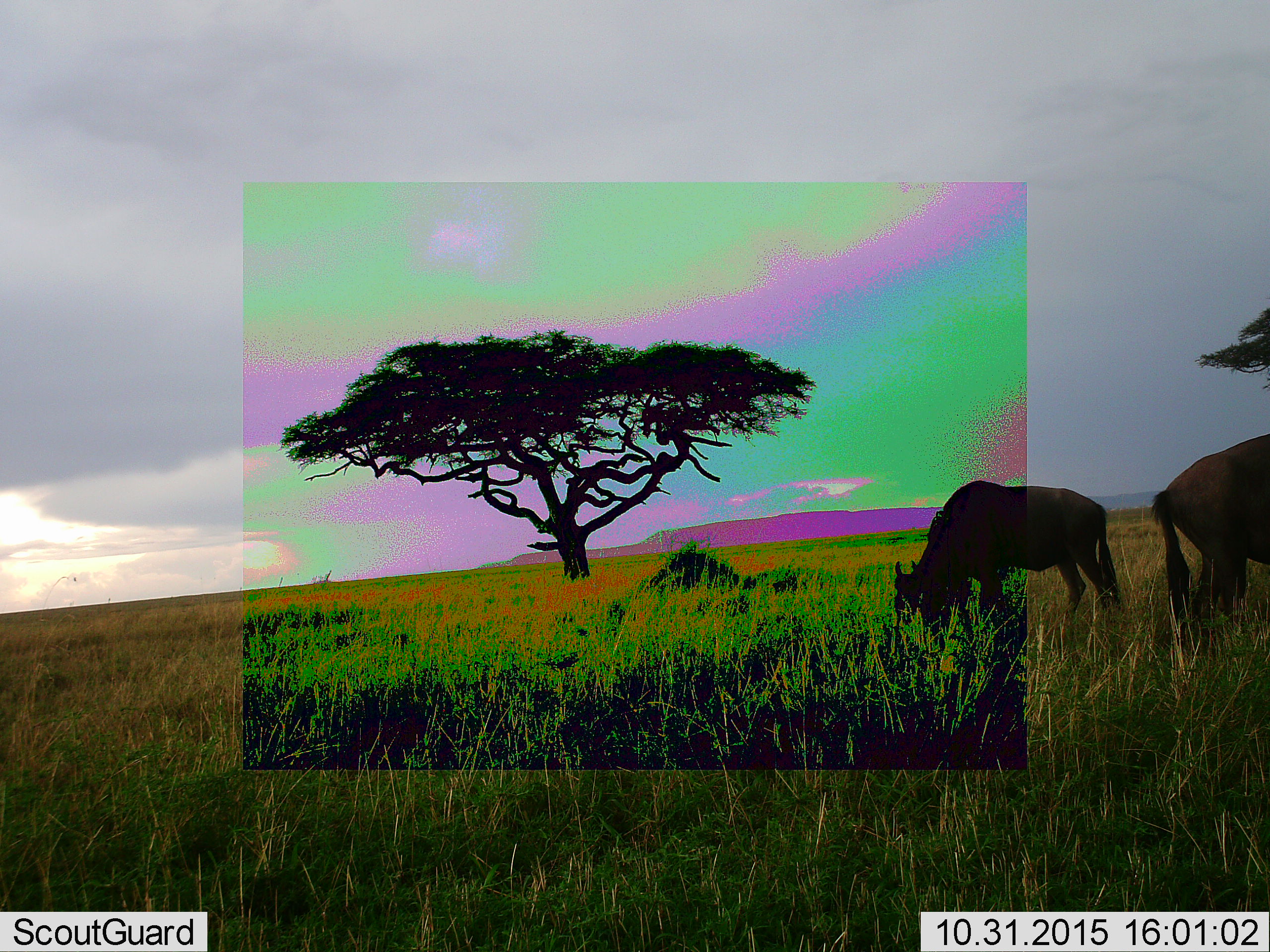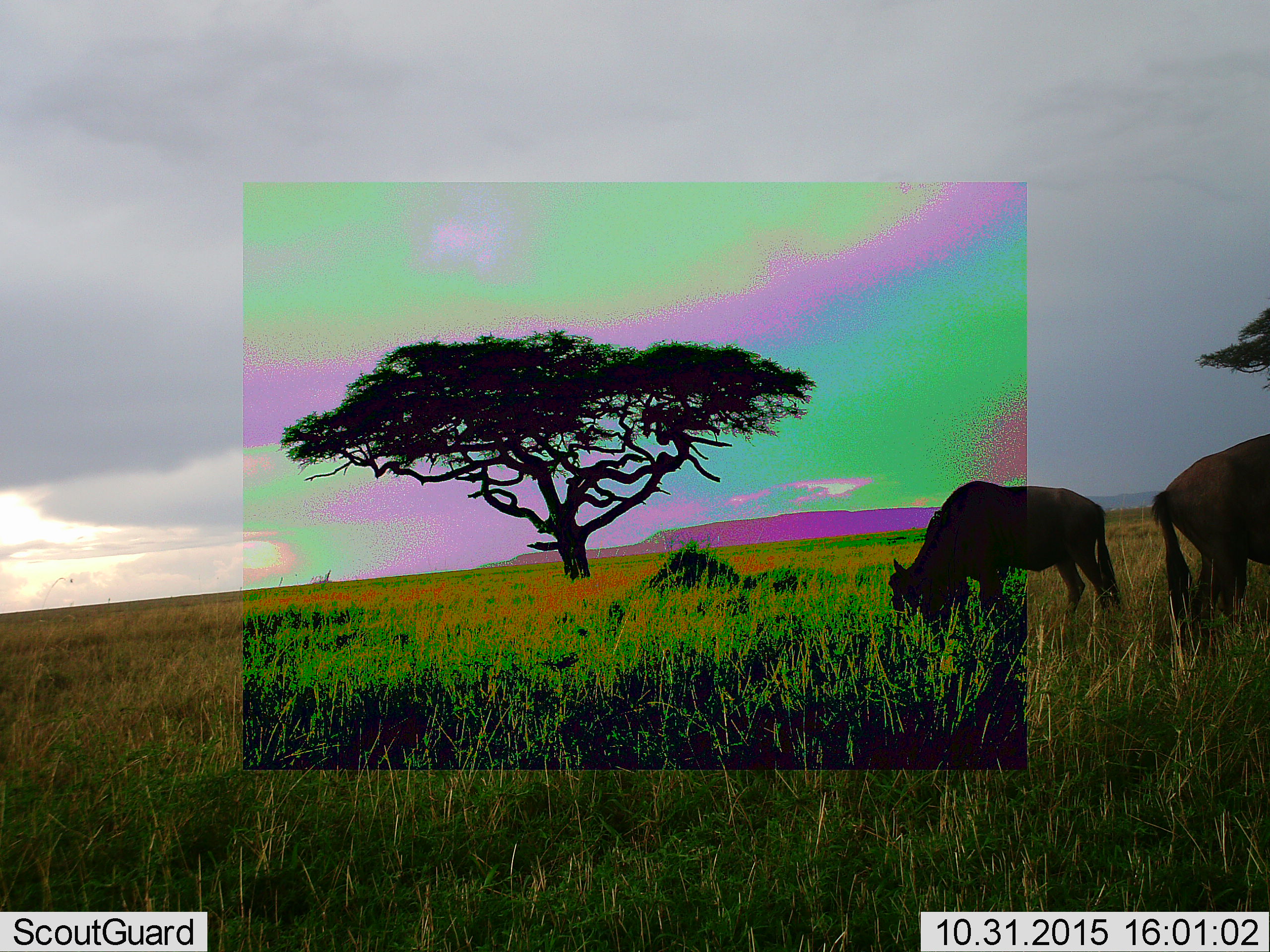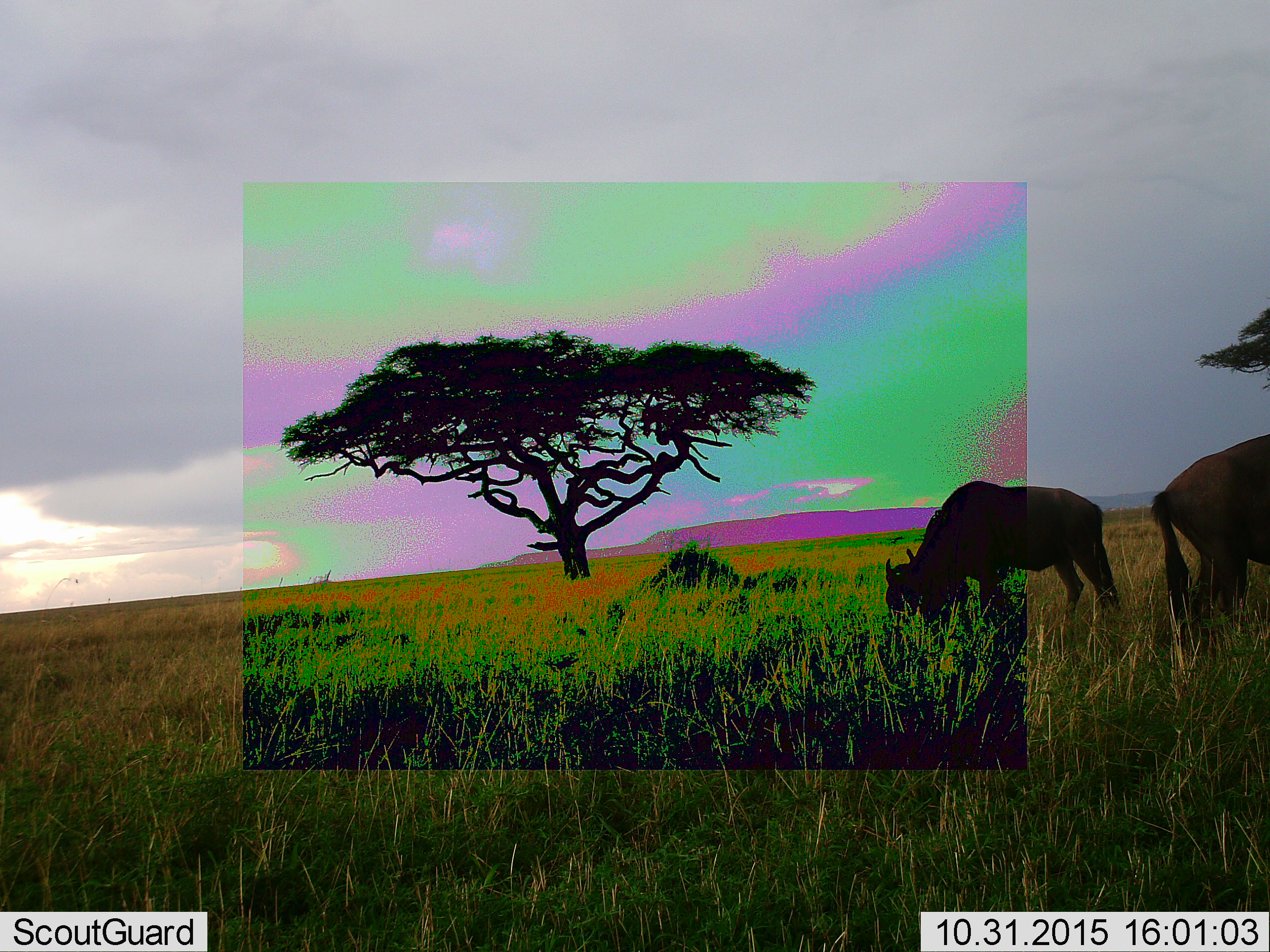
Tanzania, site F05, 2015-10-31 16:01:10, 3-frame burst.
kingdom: Animalia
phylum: Chordata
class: Mammalia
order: Artiodactyla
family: Bovidae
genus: Connochaetes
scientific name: Connochaetes taurinus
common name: blue wildebeest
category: wildebeest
Wildebeest (blue wildebeest) (Connochaetes taurinus), count 2. Behavior (volunteer vote fractions): standing 60%, resting 0%, moving 0%, interacting 0%. Young present (vote fraction): 0%. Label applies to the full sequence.